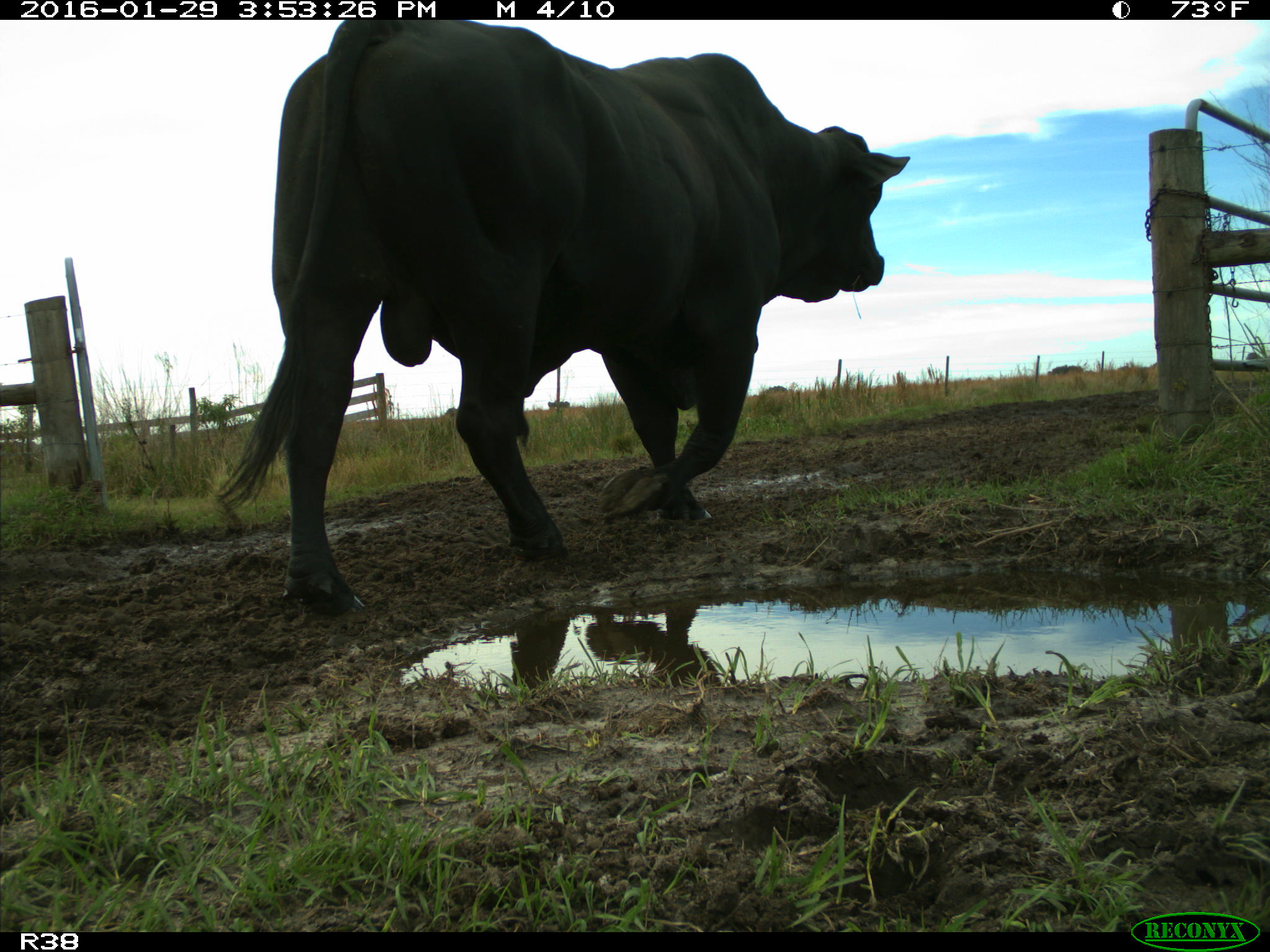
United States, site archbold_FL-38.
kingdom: Animalia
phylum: Chordata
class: Mammalia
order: Artiodactyla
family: Bovidae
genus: Bos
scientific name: Bos taurus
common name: domestic cow